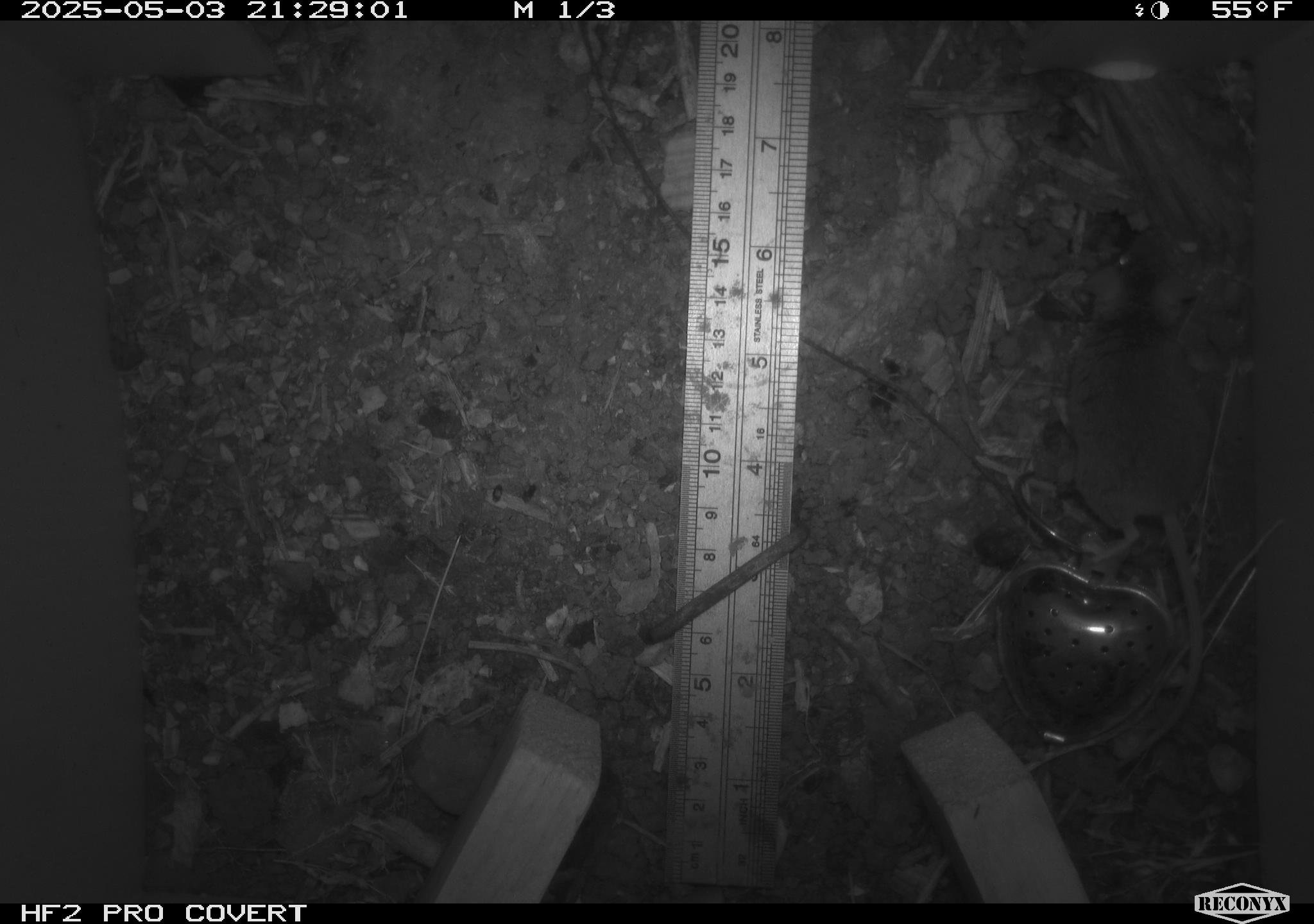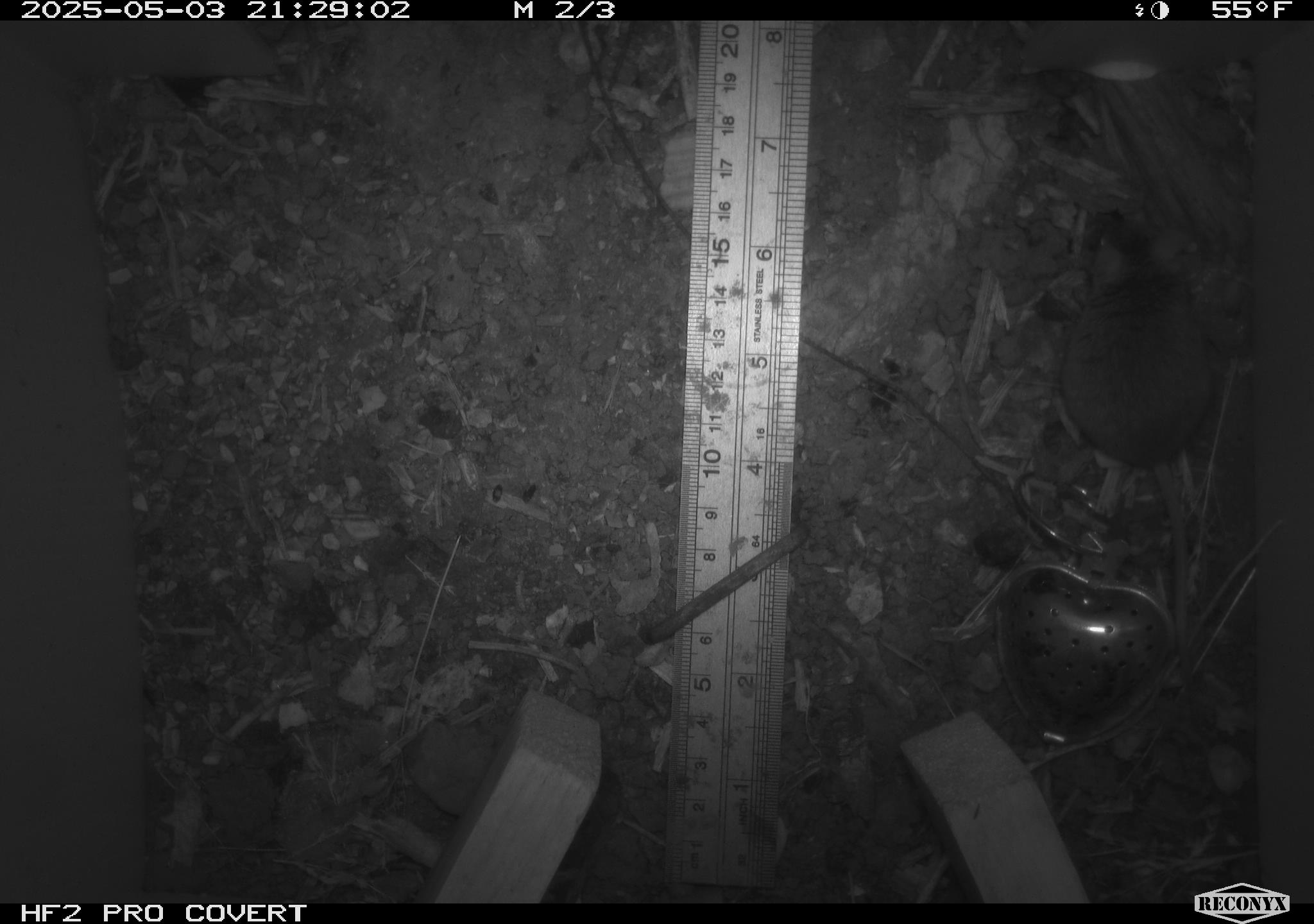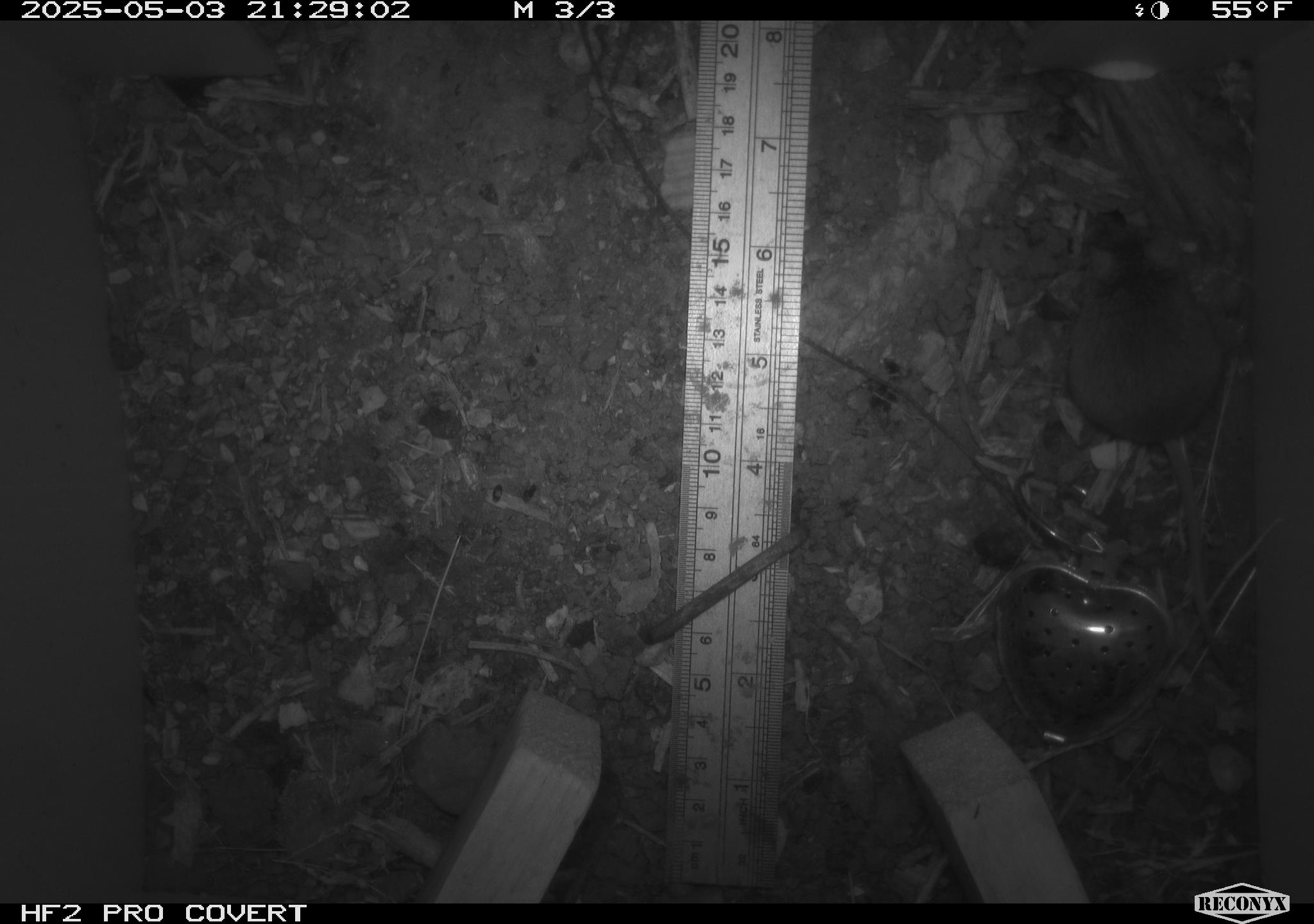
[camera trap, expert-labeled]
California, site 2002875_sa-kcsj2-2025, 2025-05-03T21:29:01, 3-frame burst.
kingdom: Animalia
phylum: Chordata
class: Mammalia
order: Rodentia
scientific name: Rodentia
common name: rodent